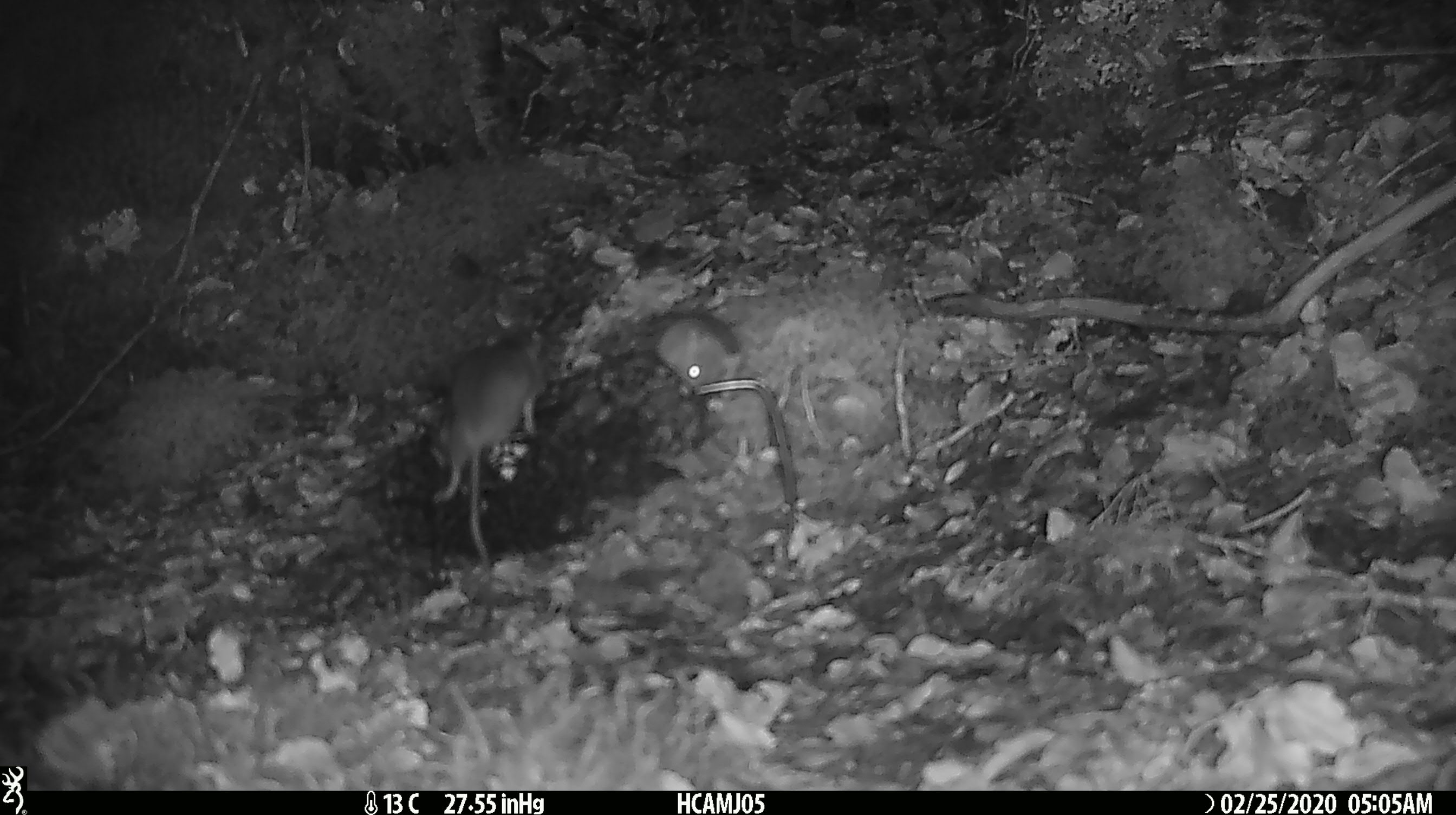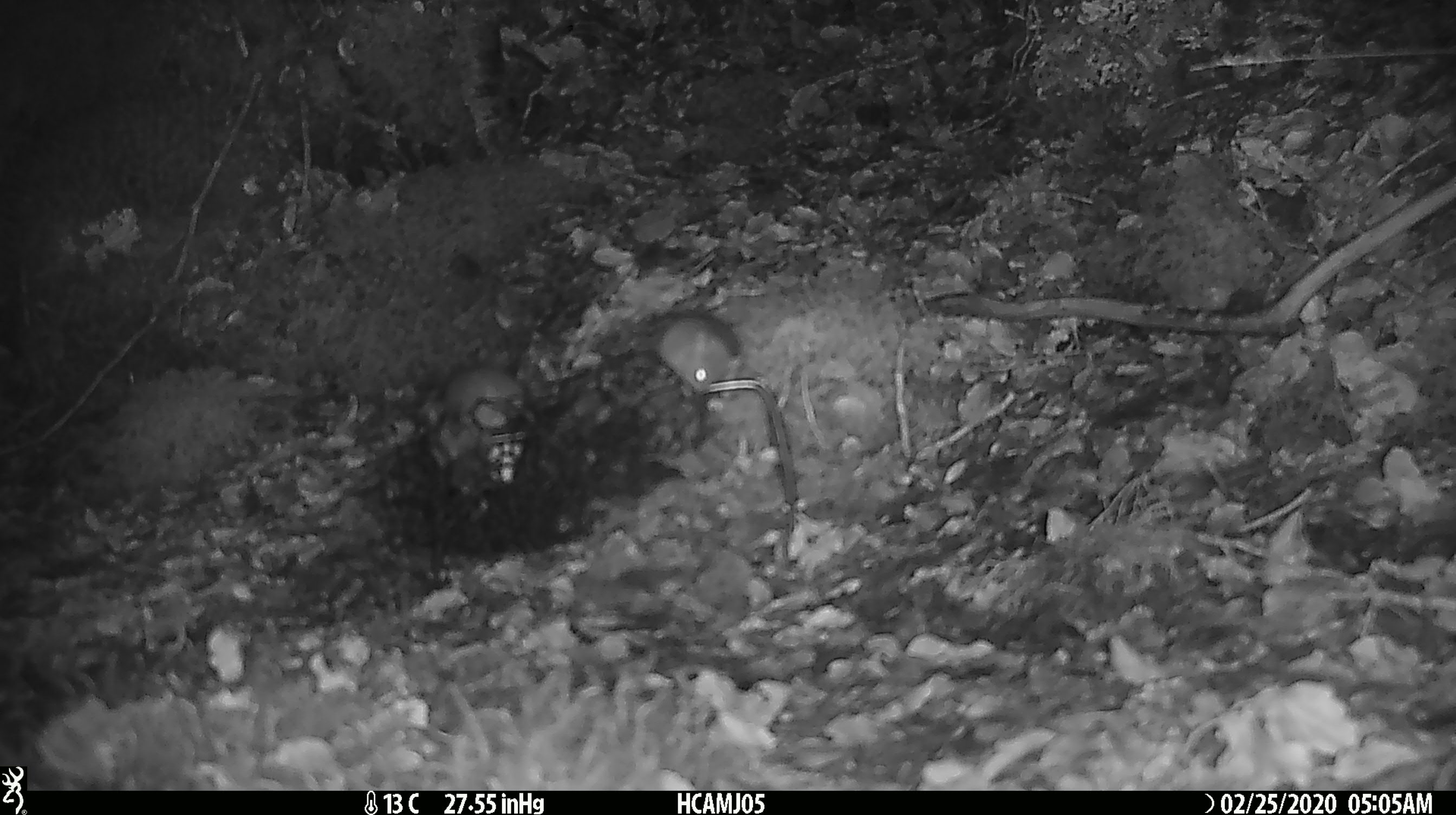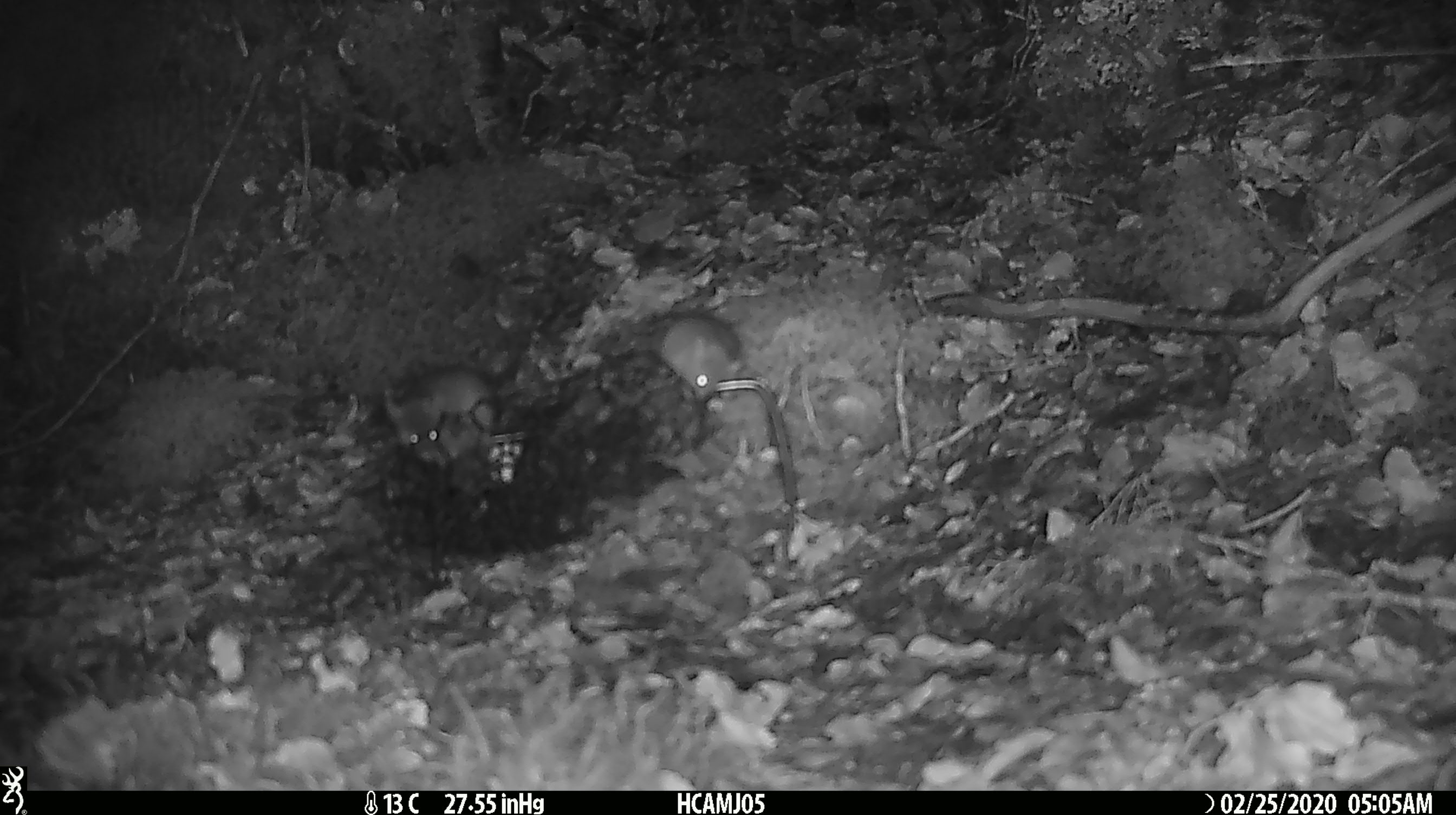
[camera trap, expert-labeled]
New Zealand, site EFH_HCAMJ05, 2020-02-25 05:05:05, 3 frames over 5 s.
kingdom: Animalia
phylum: Chordata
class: Mammalia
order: Rodentia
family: Muridae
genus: Mus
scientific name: Mus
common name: mouse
Mouse (Mus).